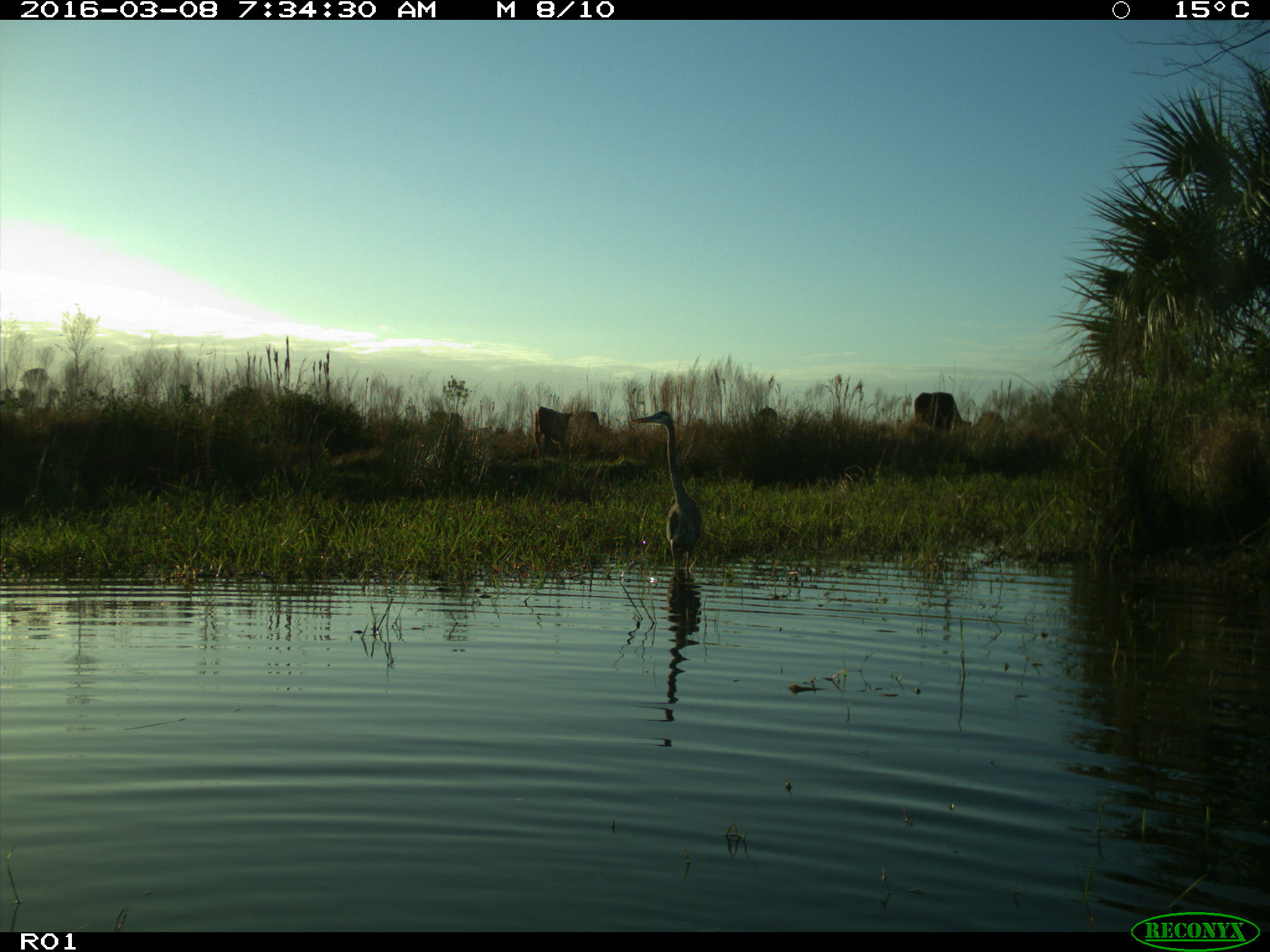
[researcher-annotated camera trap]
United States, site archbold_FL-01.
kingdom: Animalia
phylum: Chordata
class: Mammalia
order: Artiodactyla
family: Bovidae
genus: Bos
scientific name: Bos taurus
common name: domestic cow